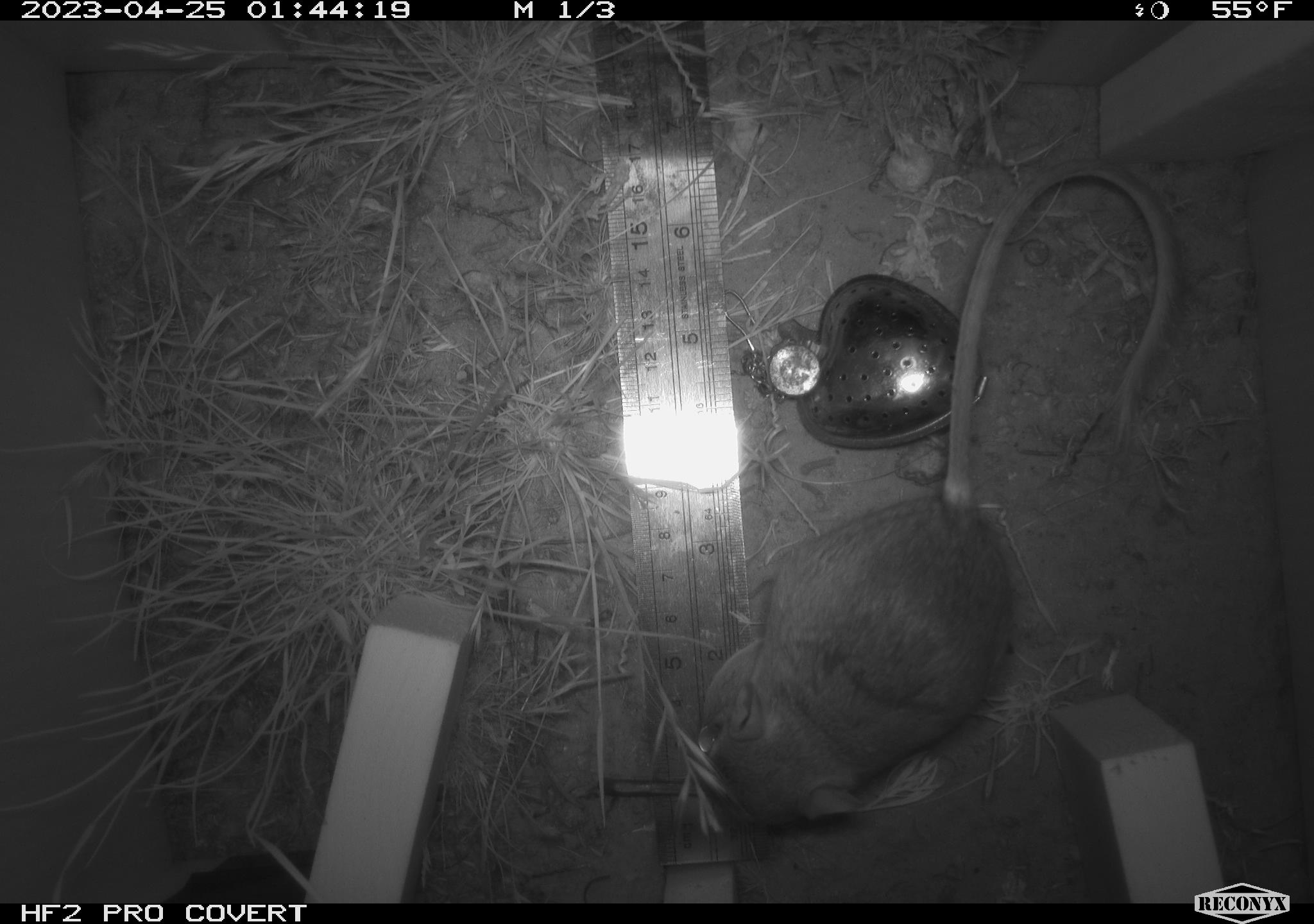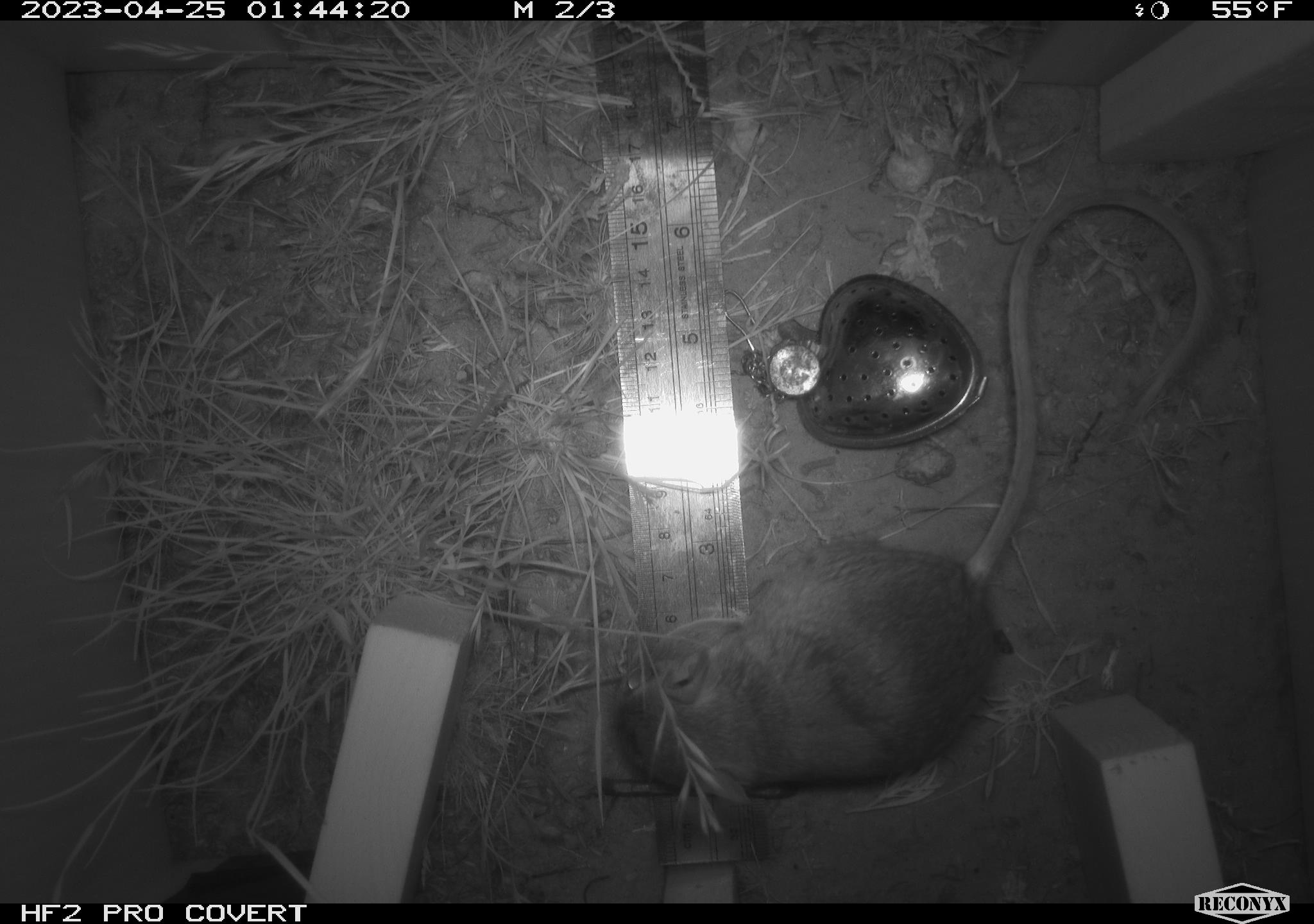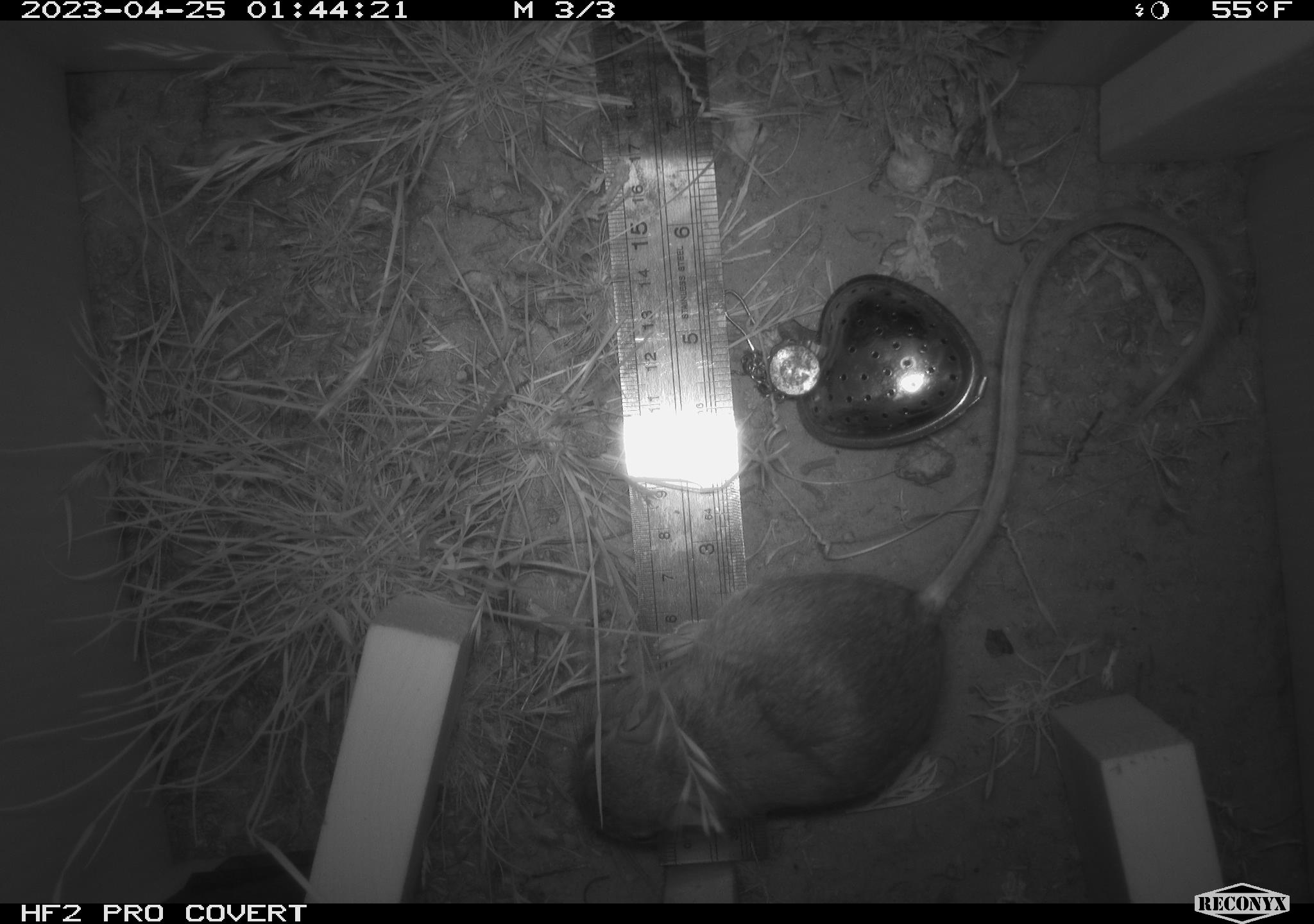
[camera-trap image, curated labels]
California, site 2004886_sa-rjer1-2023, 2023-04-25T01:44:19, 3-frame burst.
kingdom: Animalia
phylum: Chordata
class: Mammalia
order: Rodentia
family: Heteromyidae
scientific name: Heteromyidae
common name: kangaroo rats and pocket mice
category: heteromyidae family